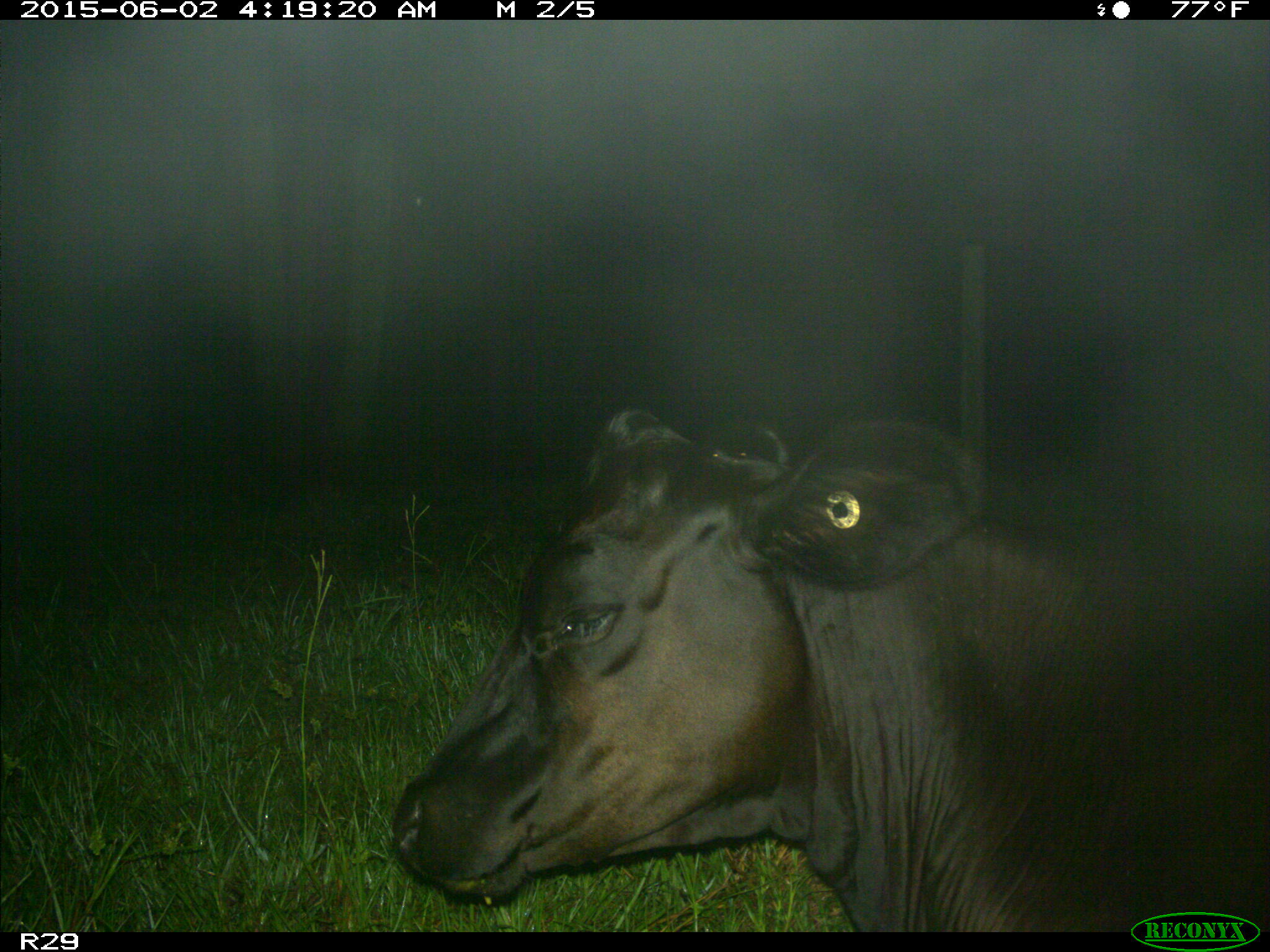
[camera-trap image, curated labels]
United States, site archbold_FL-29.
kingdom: Animalia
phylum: Chordata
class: Mammalia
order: Artiodactyla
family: Bovidae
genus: Bos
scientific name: Bos taurus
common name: domestic cow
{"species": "Bos taurus (domestic cow)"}